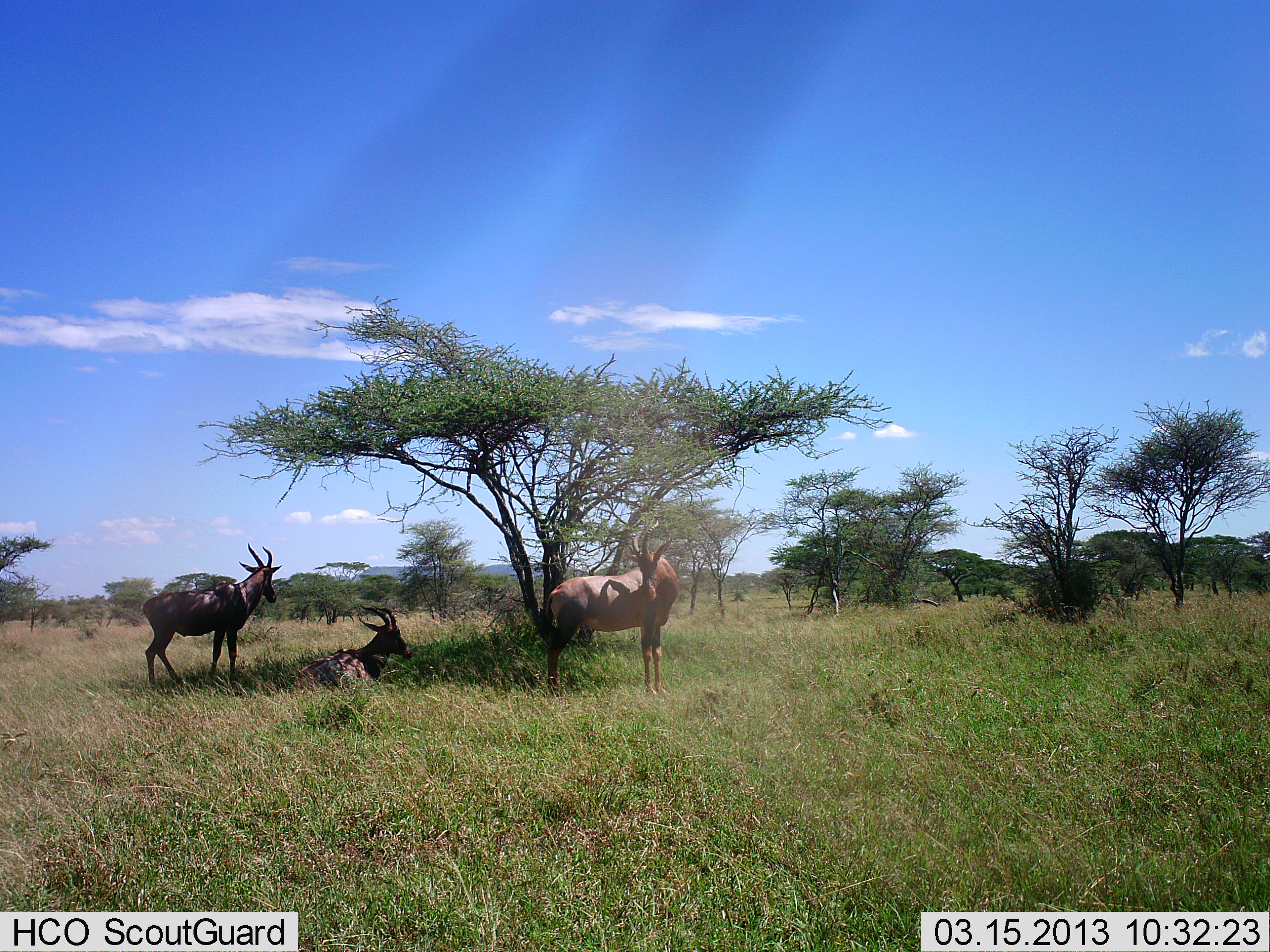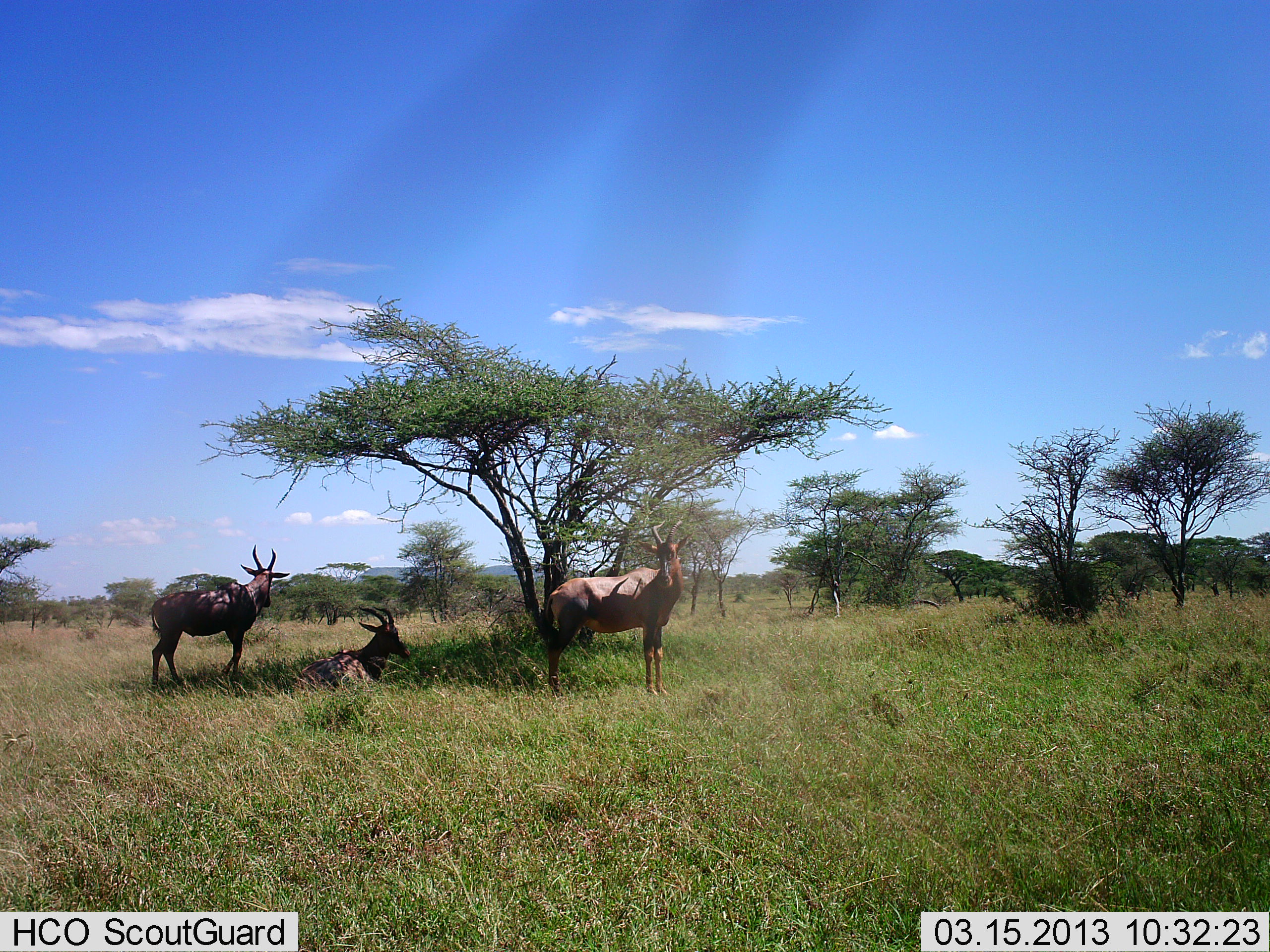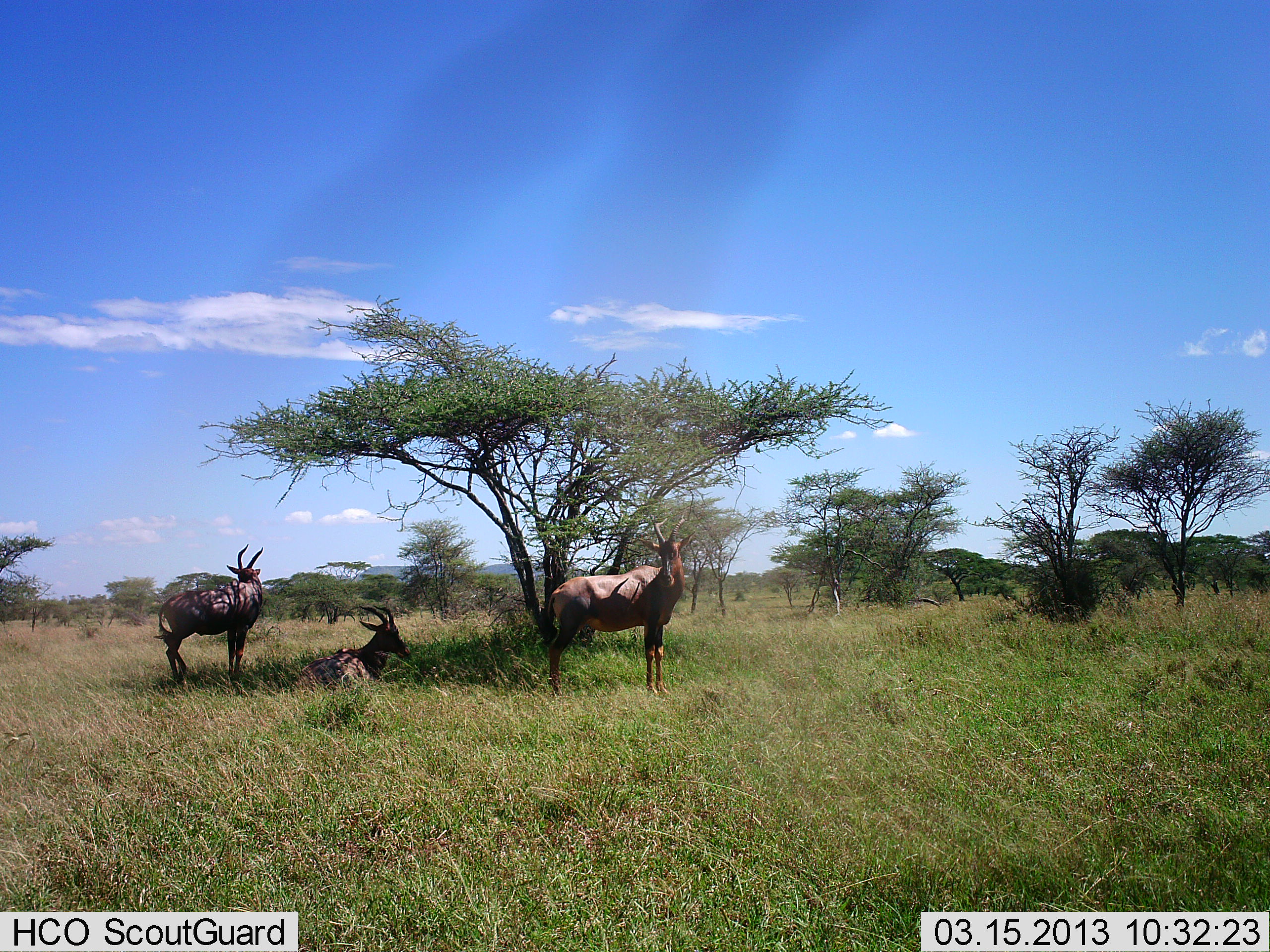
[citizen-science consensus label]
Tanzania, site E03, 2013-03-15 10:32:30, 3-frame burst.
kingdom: Animalia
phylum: Chordata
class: Mammalia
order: Artiodactyla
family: Bovidae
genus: Damaliscus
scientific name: Damaliscus lunatus jimela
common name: topi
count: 3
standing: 83%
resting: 100%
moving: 8%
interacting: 0%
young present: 0%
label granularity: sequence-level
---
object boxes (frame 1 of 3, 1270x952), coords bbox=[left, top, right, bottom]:
animal: bbox=[535, 519, 680, 694]; bbox=[142, 543, 283, 693]; bbox=[287, 607, 412, 699]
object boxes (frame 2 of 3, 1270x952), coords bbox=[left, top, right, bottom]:
animal: bbox=[536, 520, 695, 696]; bbox=[150, 544, 290, 696]; bbox=[293, 605, 412, 699]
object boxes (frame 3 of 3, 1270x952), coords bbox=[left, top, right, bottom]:
animal: bbox=[533, 518, 697, 696]; bbox=[152, 543, 265, 695]; bbox=[291, 605, 410, 703]